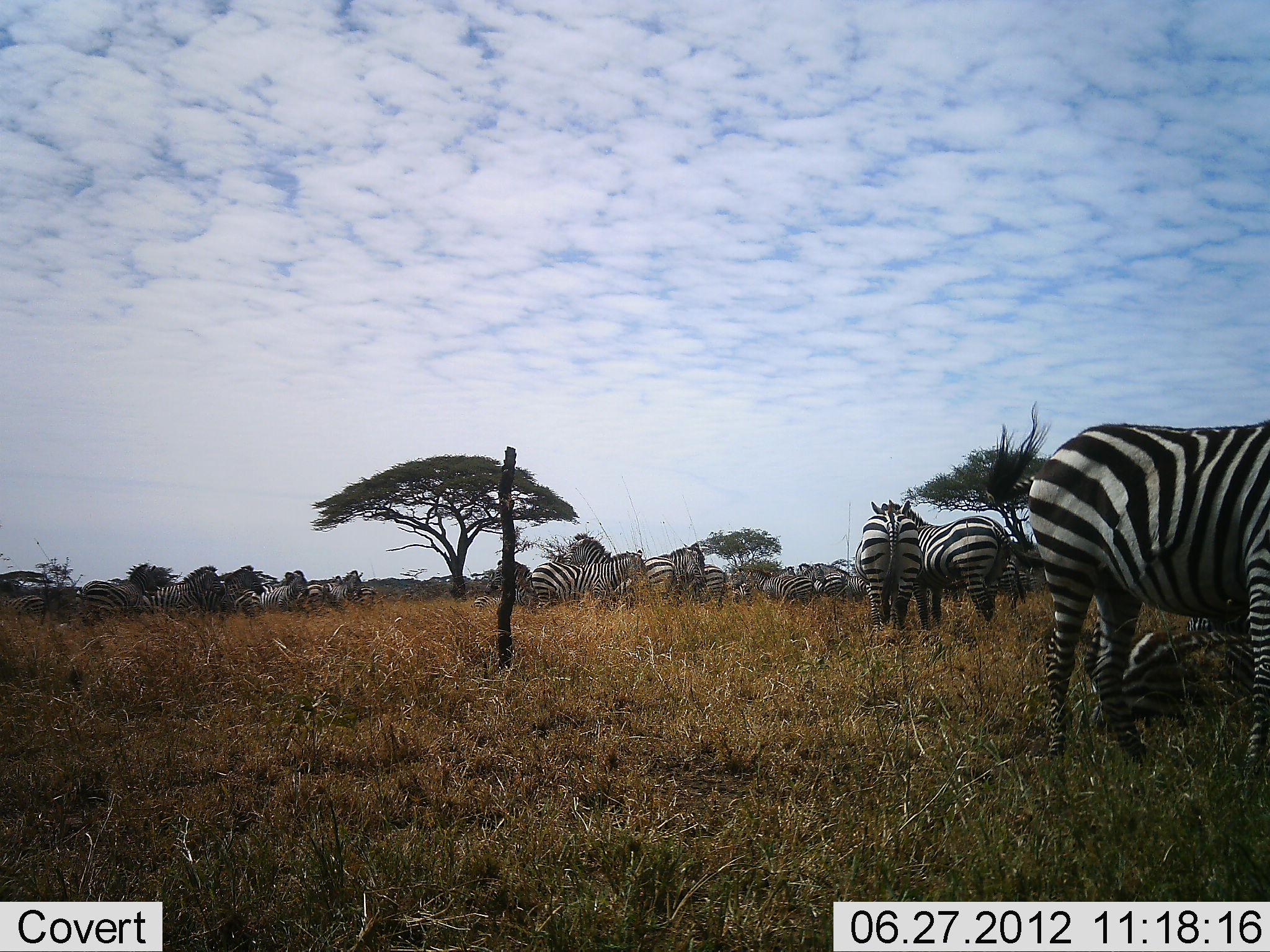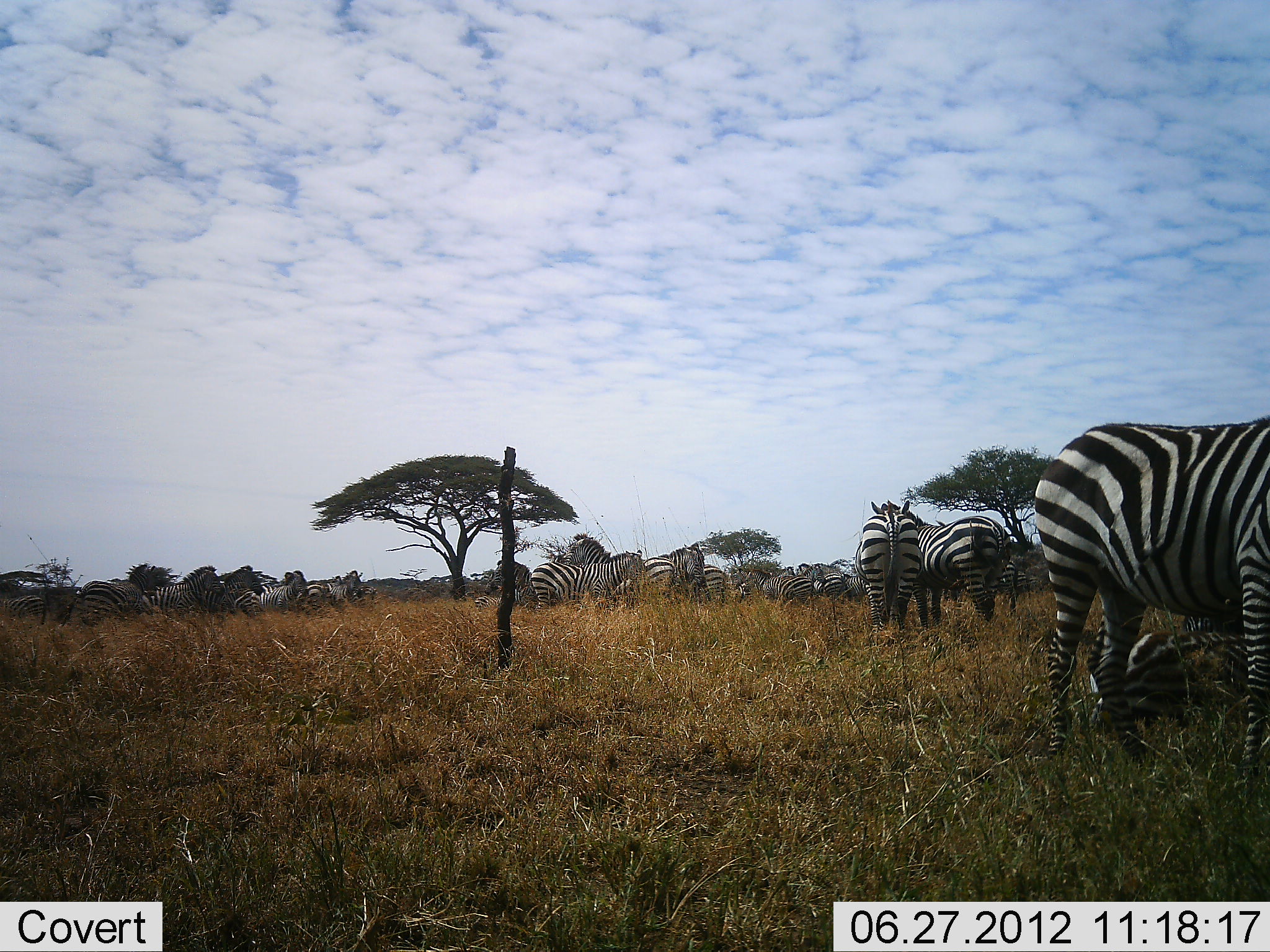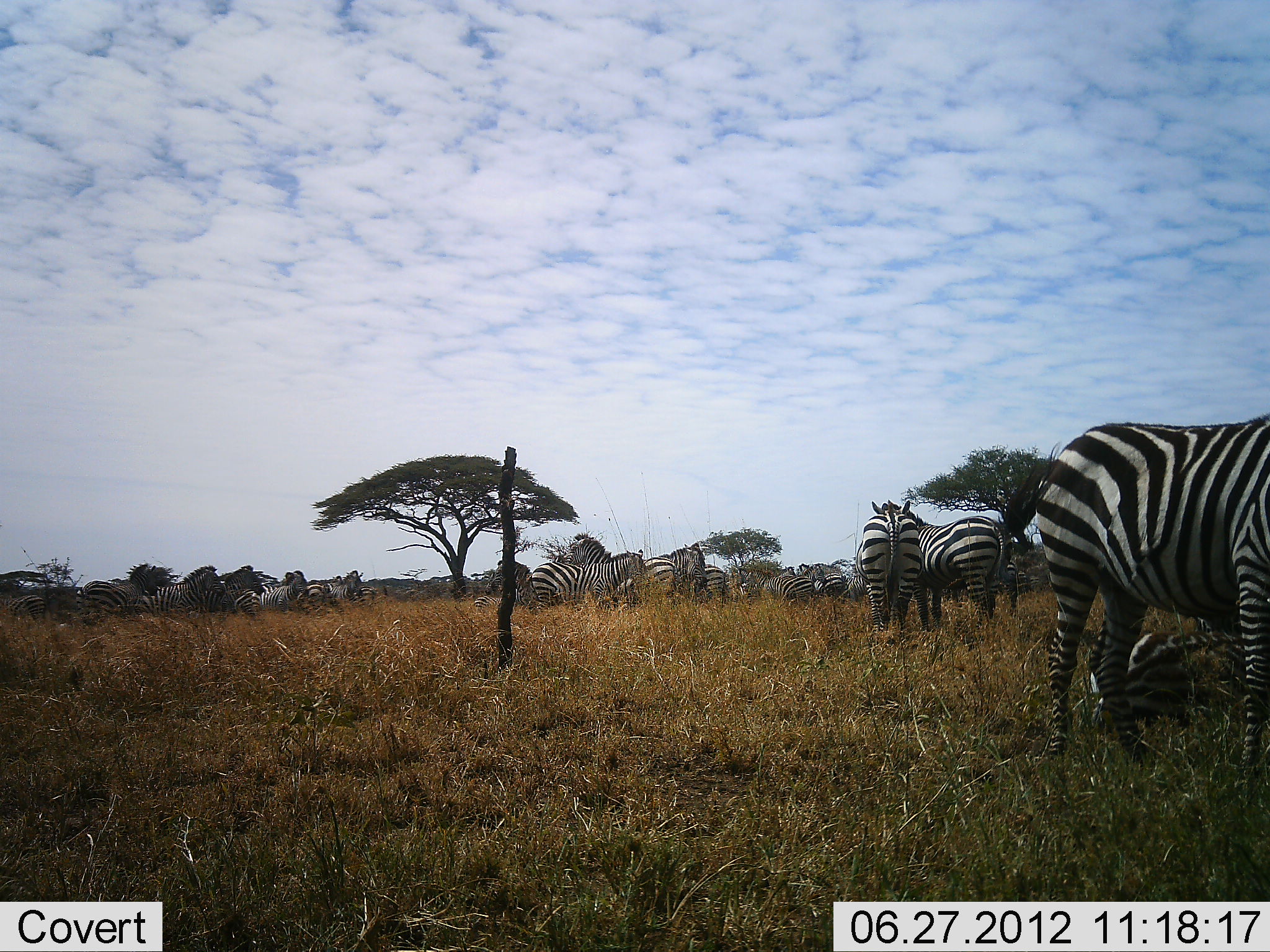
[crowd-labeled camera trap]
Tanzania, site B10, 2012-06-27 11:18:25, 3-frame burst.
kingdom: Animalia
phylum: Chordata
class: Mammalia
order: Perissodactyla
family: Equidae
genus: Equus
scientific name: Equus quagga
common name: plains zebra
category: zebra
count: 11-50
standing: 90%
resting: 60%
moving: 20%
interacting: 10%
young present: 20%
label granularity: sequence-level